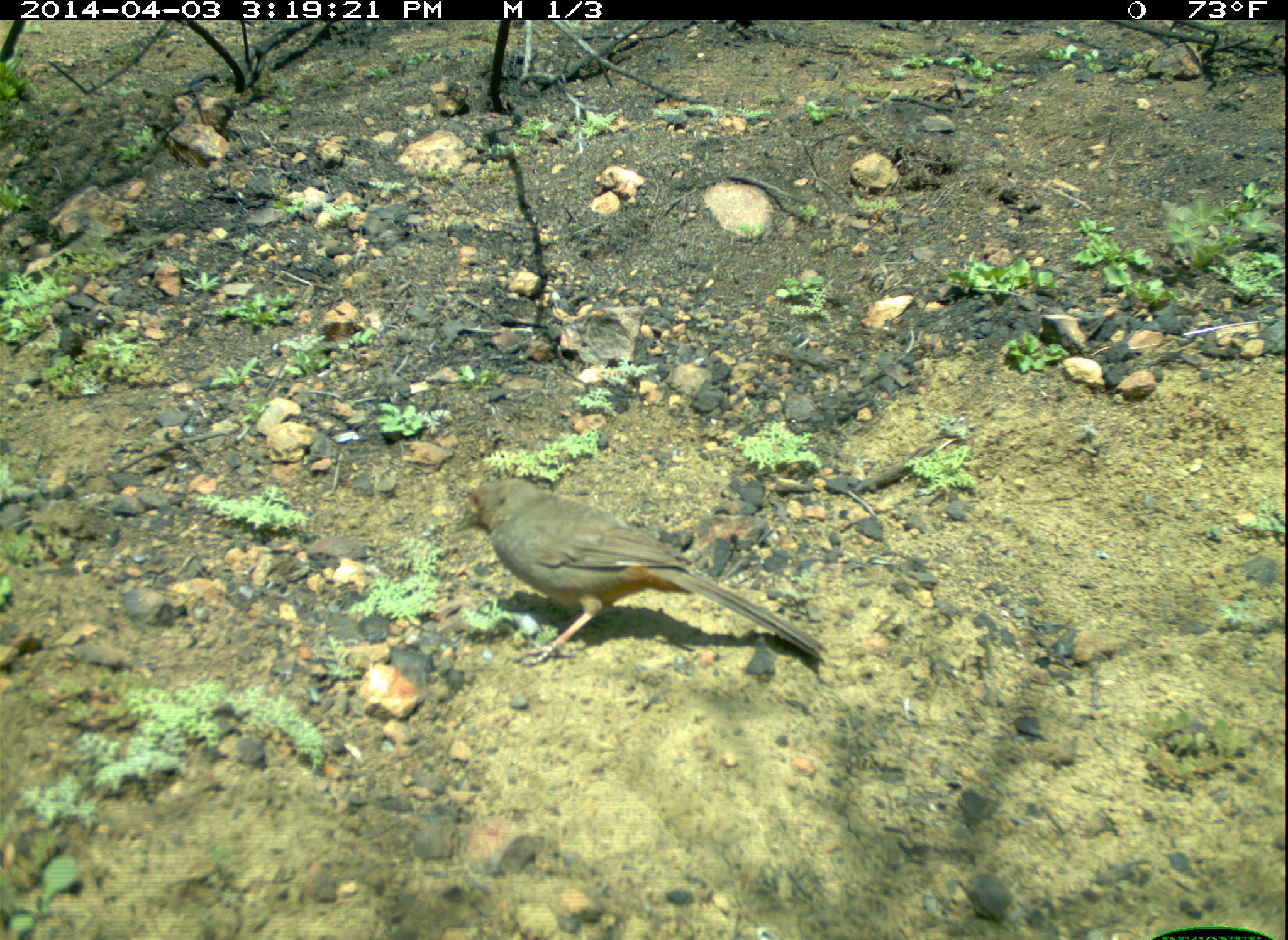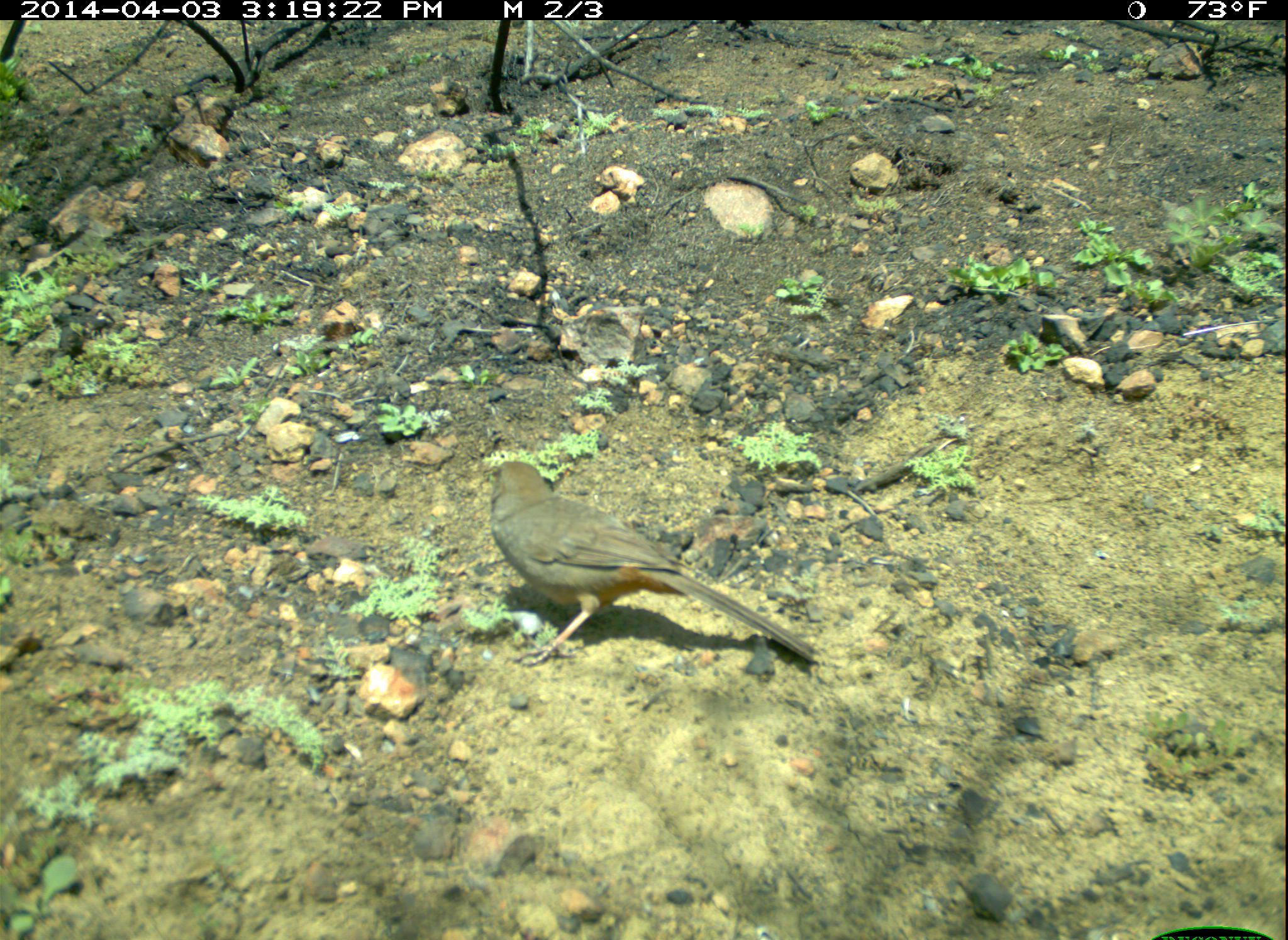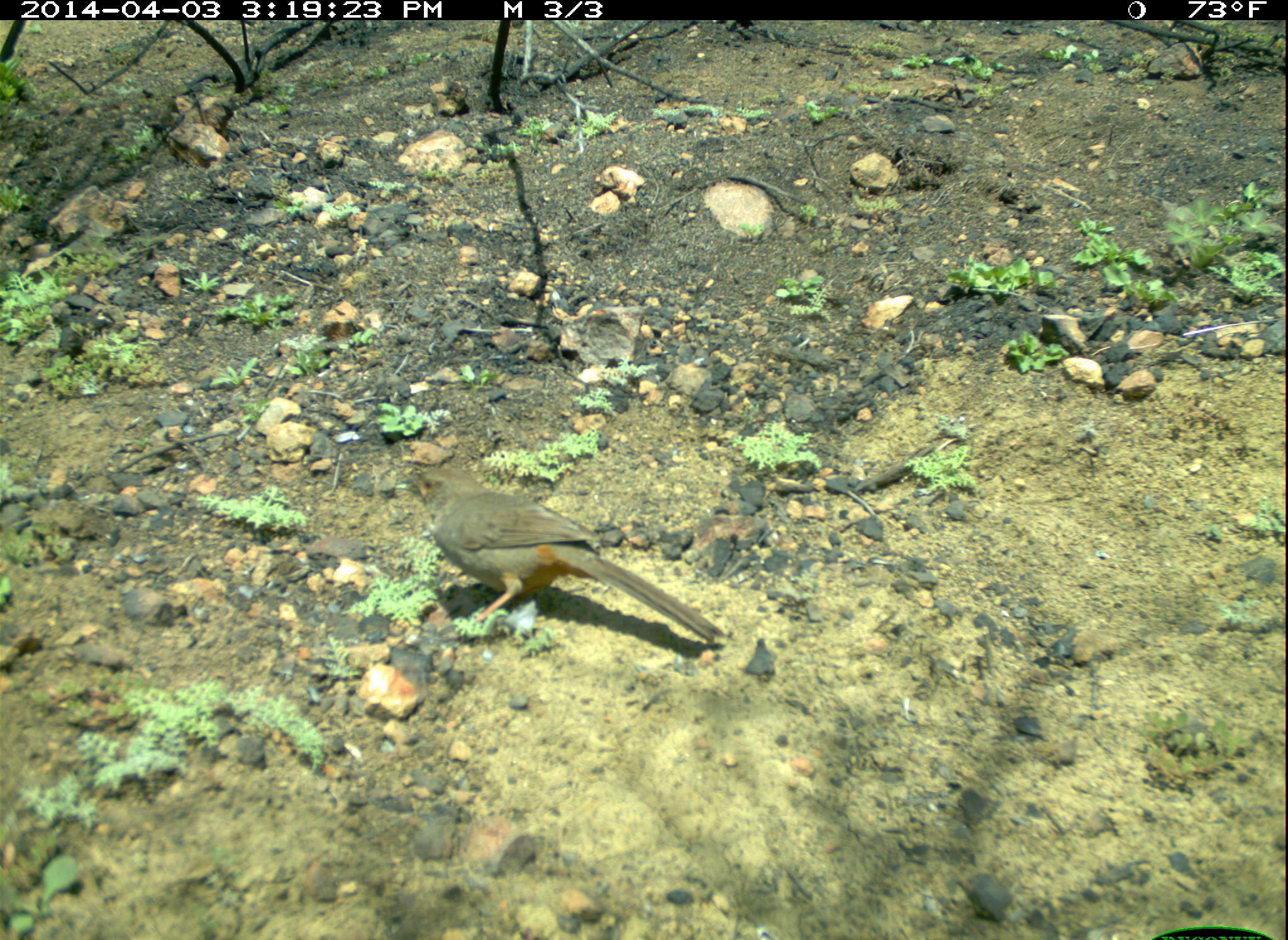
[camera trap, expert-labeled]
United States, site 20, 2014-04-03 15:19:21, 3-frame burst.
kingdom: Animalia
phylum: Chordata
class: Aves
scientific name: Aves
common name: bird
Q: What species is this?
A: Bird (Aves).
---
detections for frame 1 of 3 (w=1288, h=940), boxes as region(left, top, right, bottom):
bird: region(465, 475, 825, 676)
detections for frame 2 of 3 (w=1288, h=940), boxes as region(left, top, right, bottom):
bird: region(490, 461, 817, 675)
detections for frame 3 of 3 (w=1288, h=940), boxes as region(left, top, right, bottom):
bird: region(406, 467, 727, 669)